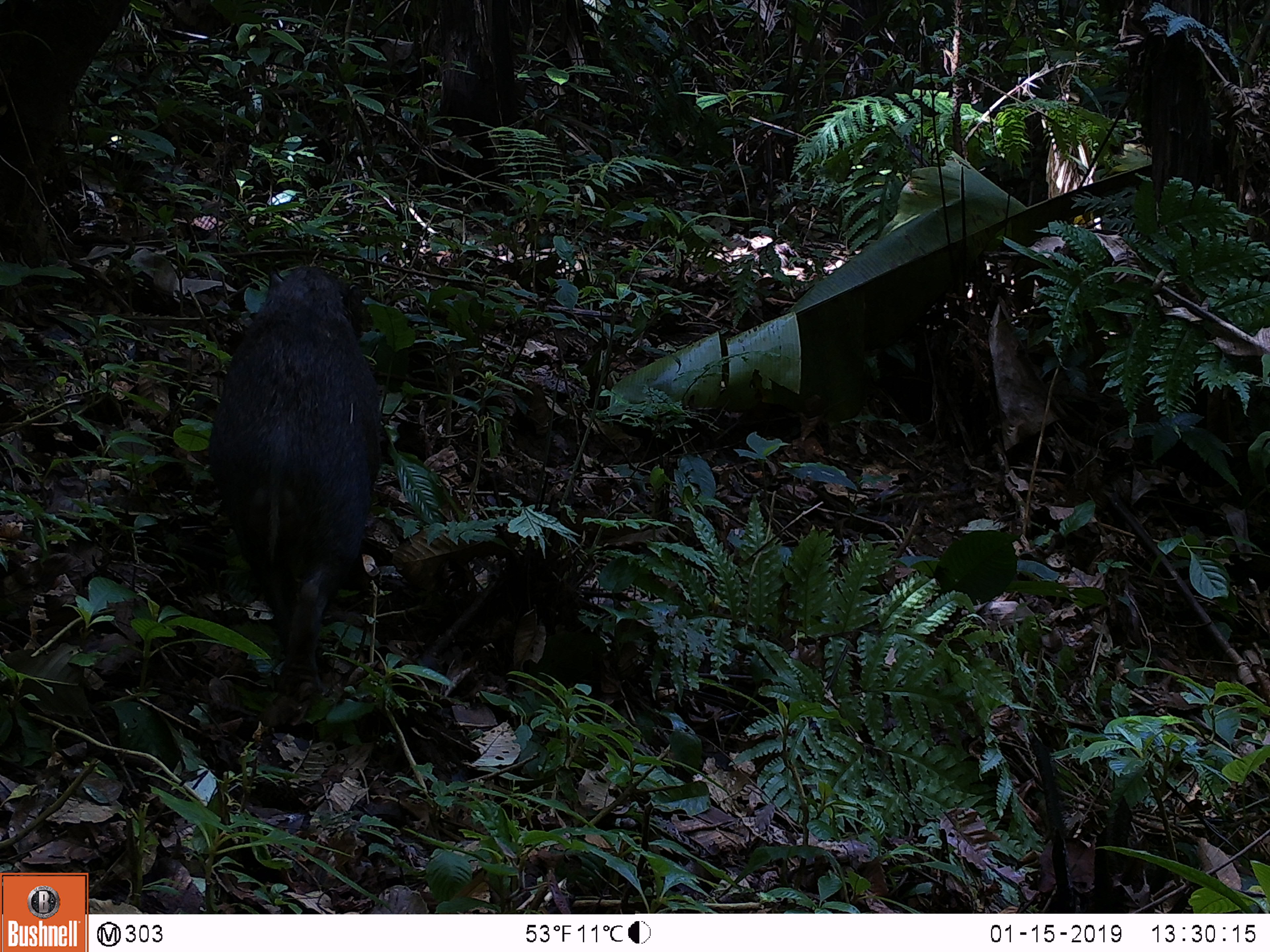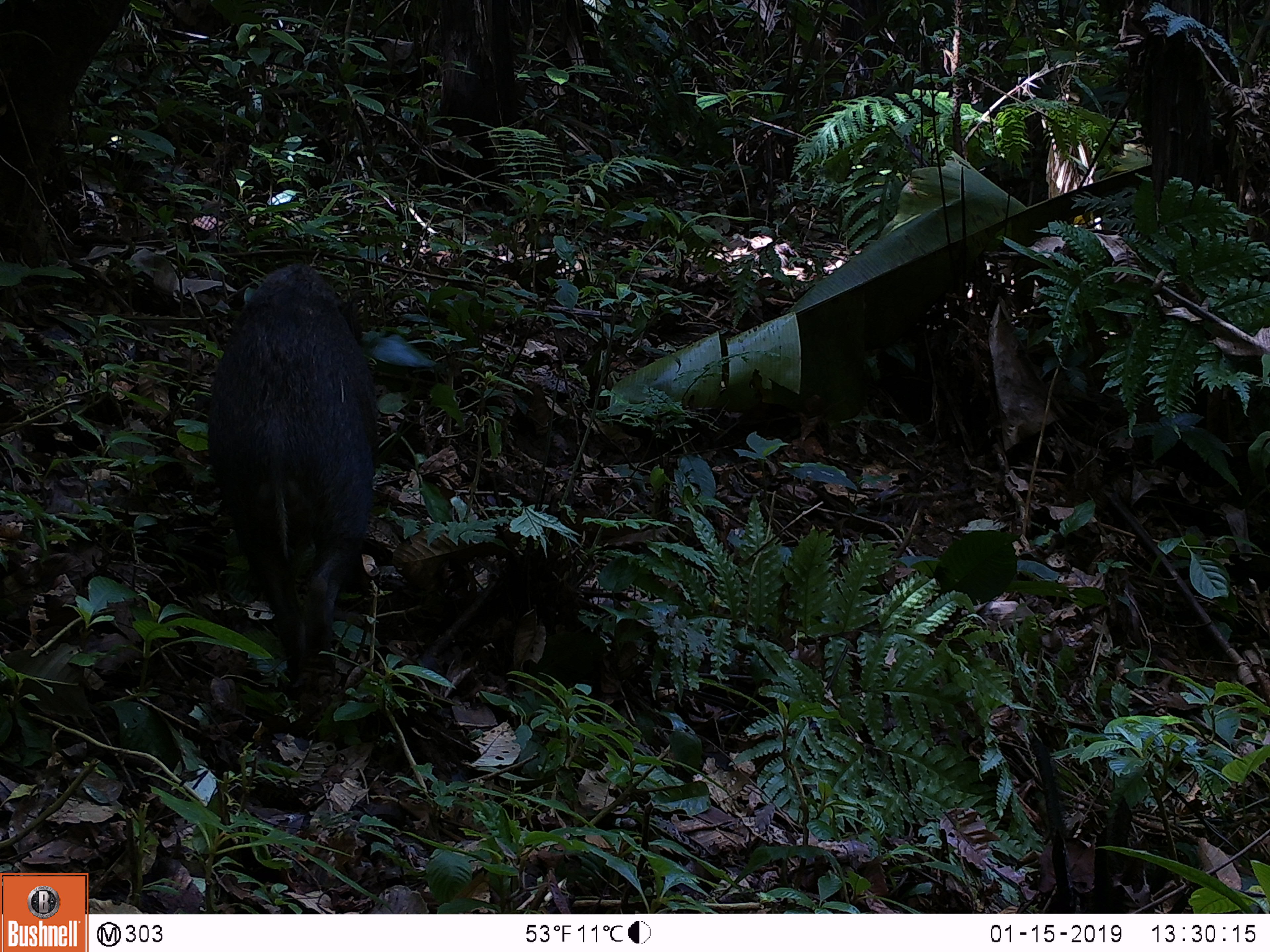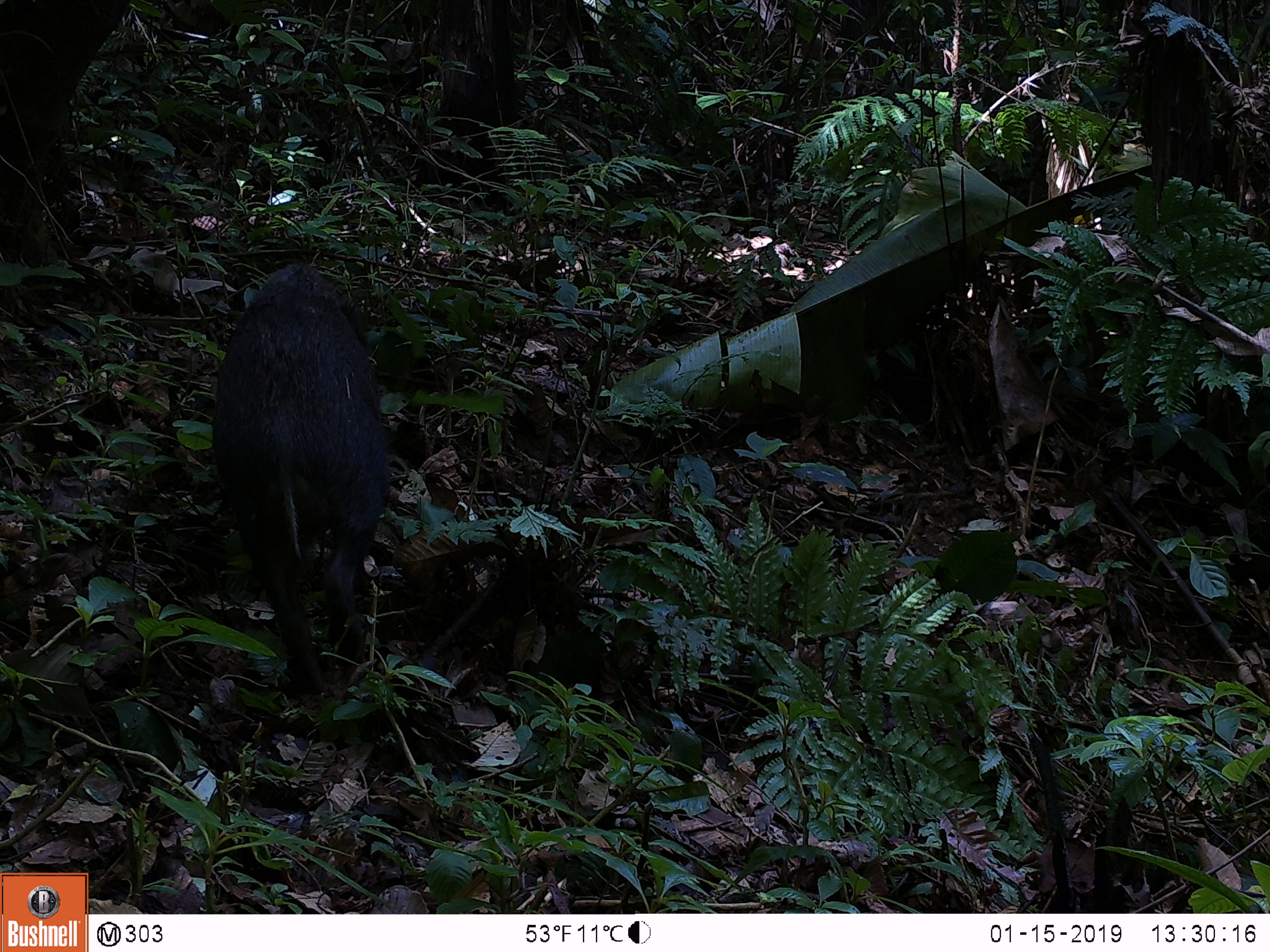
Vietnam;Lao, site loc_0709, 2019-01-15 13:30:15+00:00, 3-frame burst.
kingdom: Animalia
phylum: Chordata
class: Mammalia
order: Artiodactyla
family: Suidae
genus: Sus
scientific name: Sus scrofa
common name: eurasian wild pig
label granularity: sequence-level